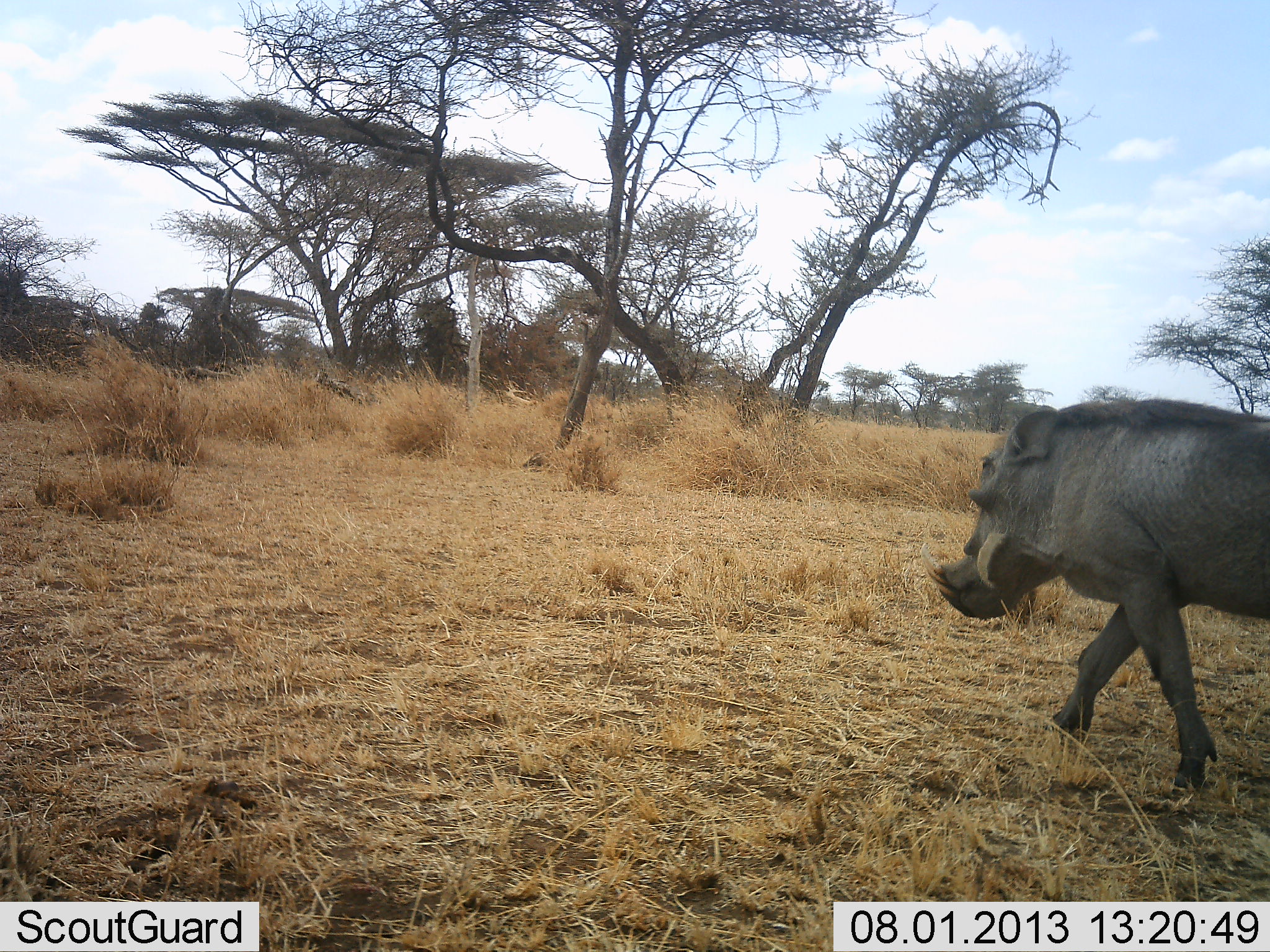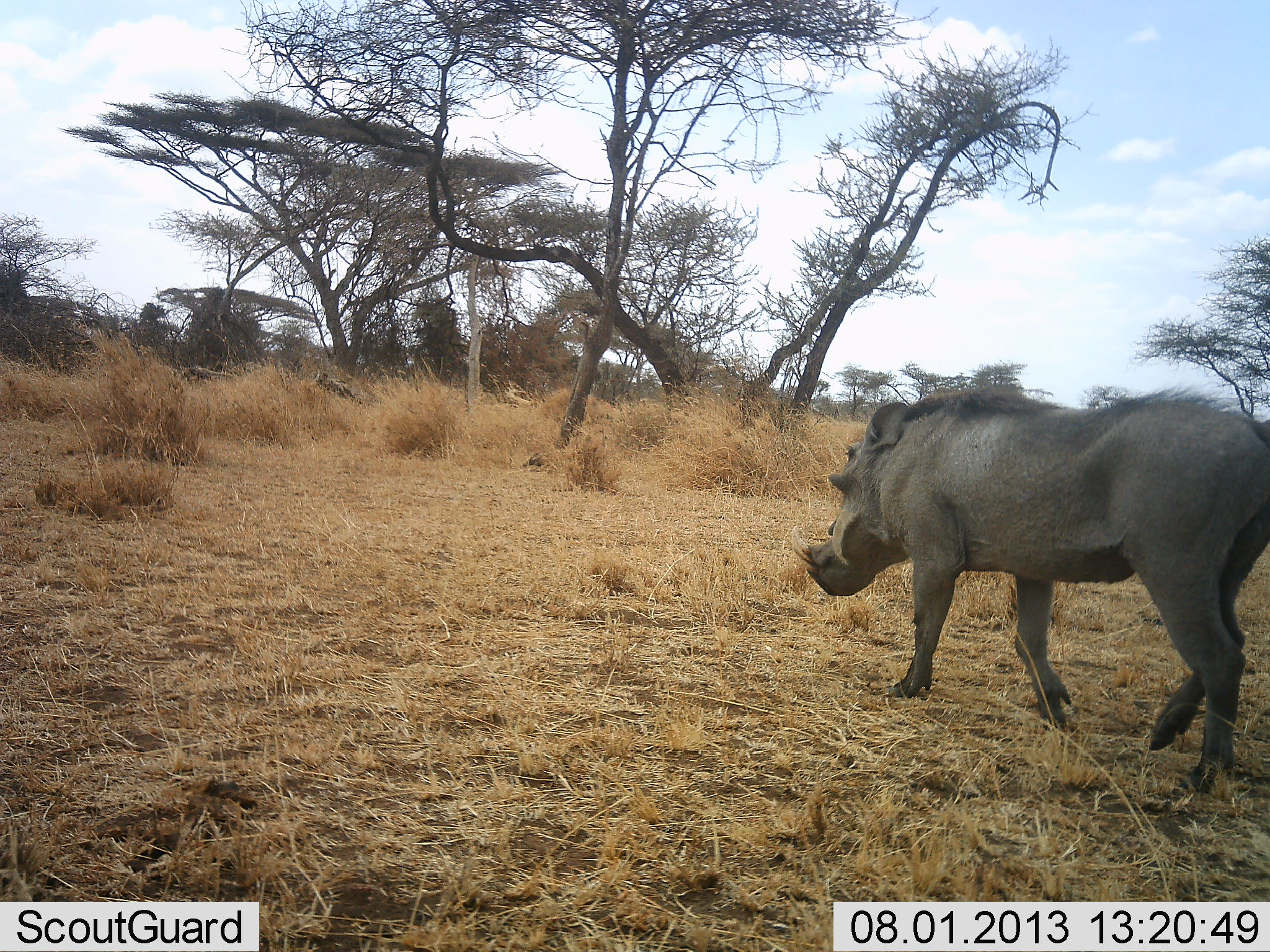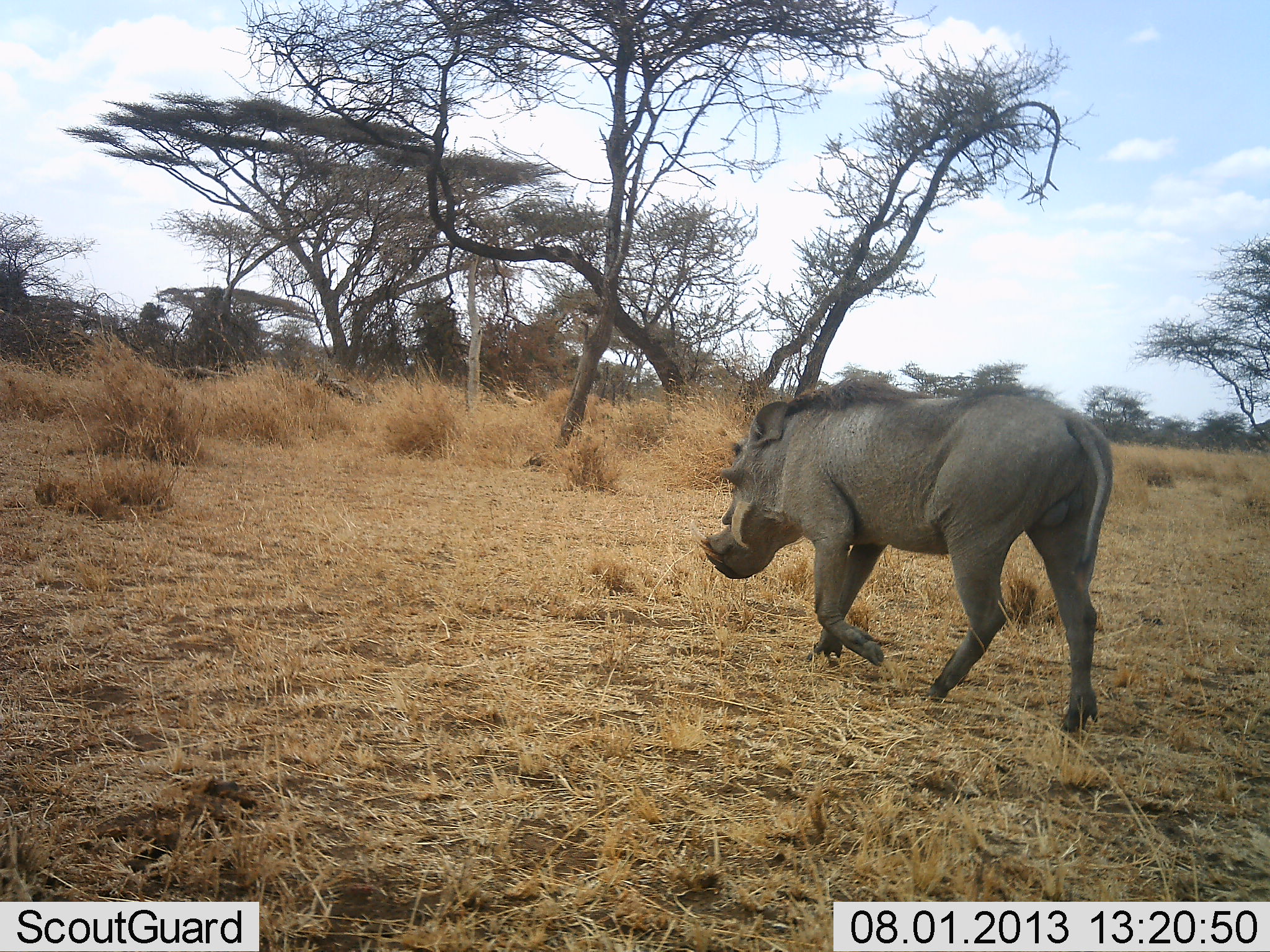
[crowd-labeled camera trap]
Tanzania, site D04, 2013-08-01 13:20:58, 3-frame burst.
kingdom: Animalia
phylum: Chordata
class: Mammalia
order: Artiodactyla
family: Suidae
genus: Phacochoerus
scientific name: Phacochoerus africanus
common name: warthog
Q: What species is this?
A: Warthog (Phacochoerus africanus).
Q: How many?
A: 1.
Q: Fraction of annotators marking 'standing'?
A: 7%.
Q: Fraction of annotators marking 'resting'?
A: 0%.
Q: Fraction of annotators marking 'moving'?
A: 97%.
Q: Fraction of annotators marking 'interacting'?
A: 0%.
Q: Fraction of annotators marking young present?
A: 0%.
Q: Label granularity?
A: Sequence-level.